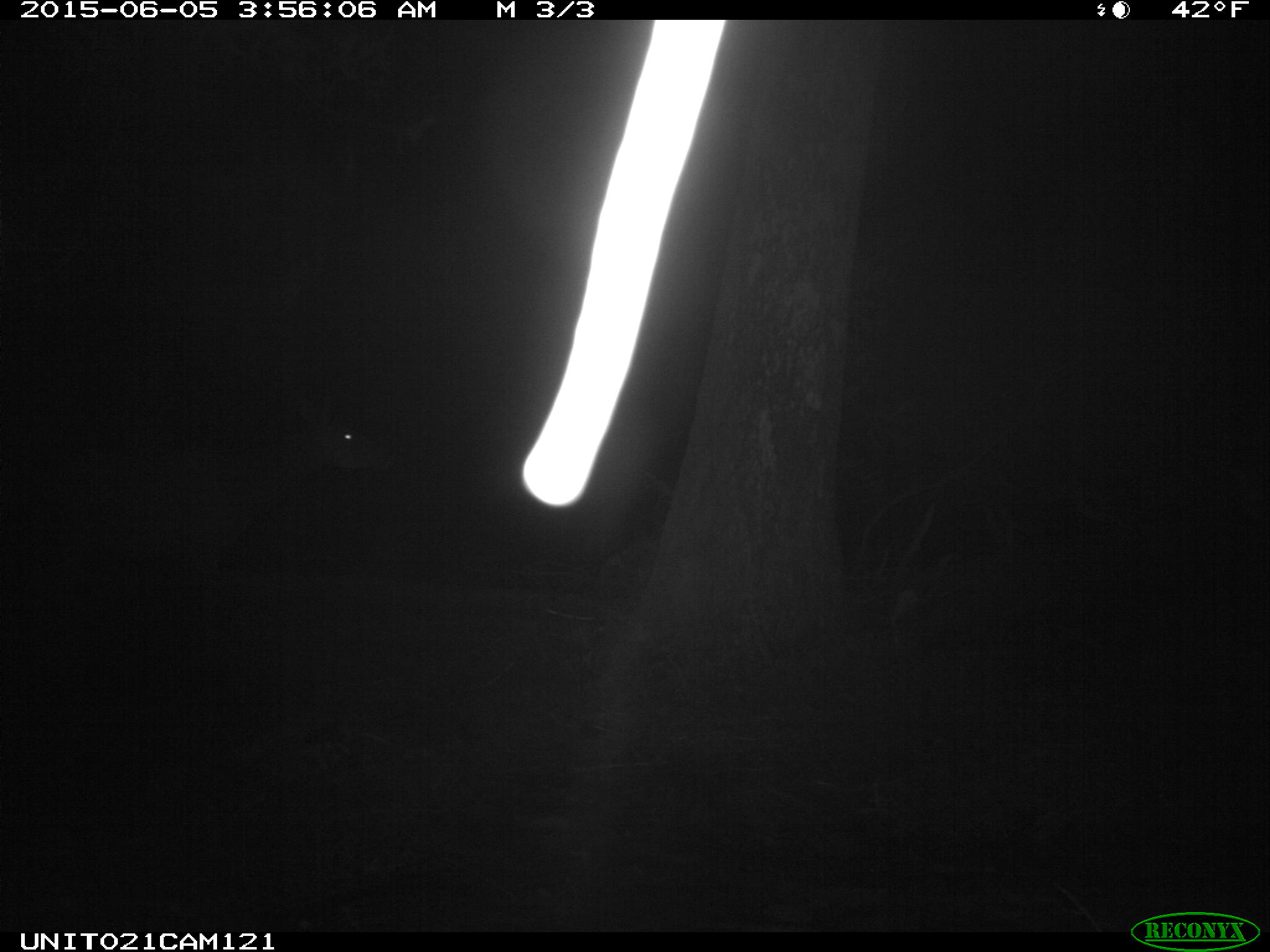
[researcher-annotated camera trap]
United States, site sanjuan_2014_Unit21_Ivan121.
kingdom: Animalia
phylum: Chordata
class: Mammalia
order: Artiodactyla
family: Cervidae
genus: Cervus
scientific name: Cervus elaphus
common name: red deer